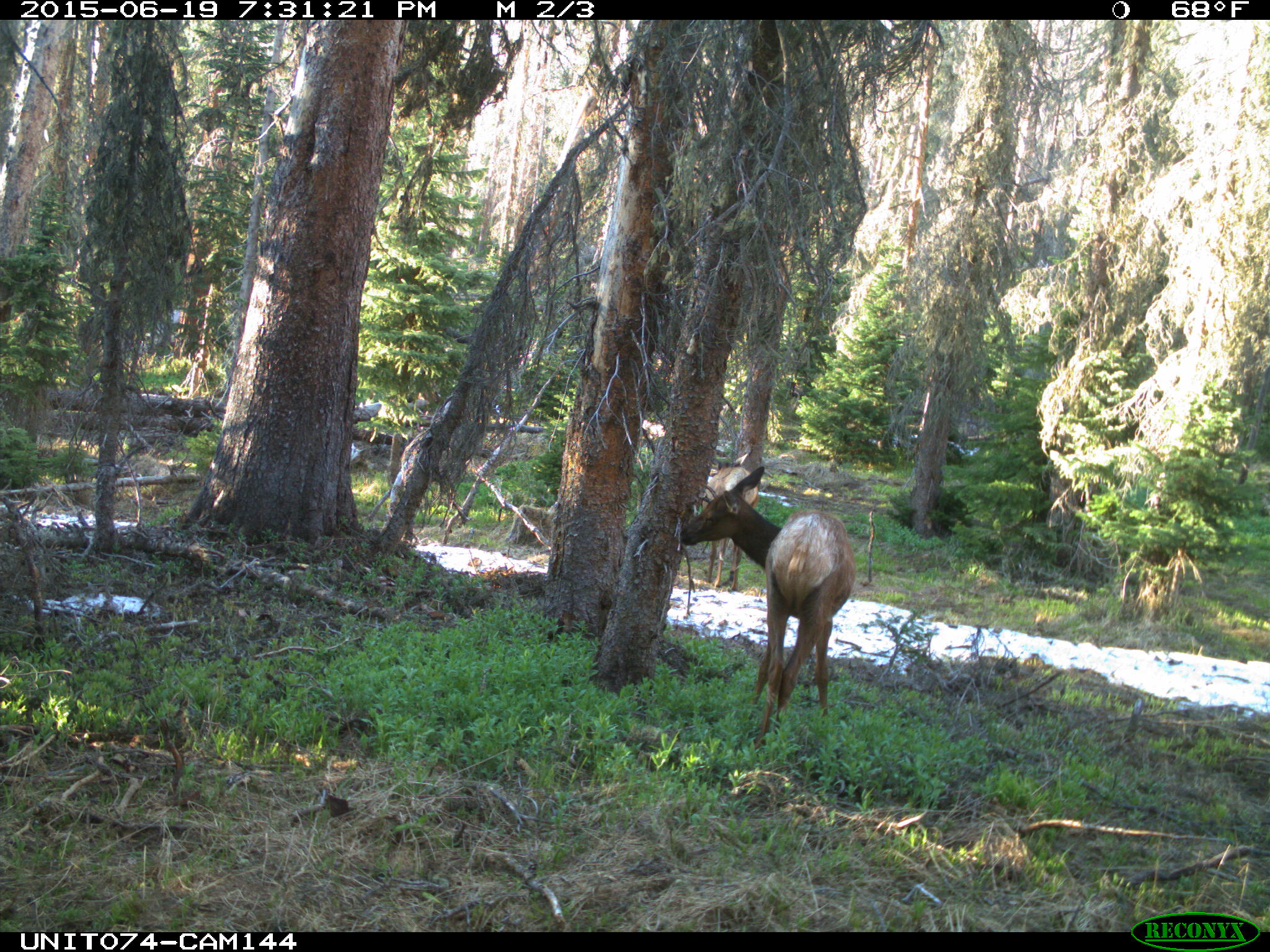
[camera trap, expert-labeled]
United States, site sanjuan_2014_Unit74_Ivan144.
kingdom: Animalia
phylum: Chordata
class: Mammalia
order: Artiodactyla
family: Cervidae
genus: Cervus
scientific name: Cervus elaphus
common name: red deer